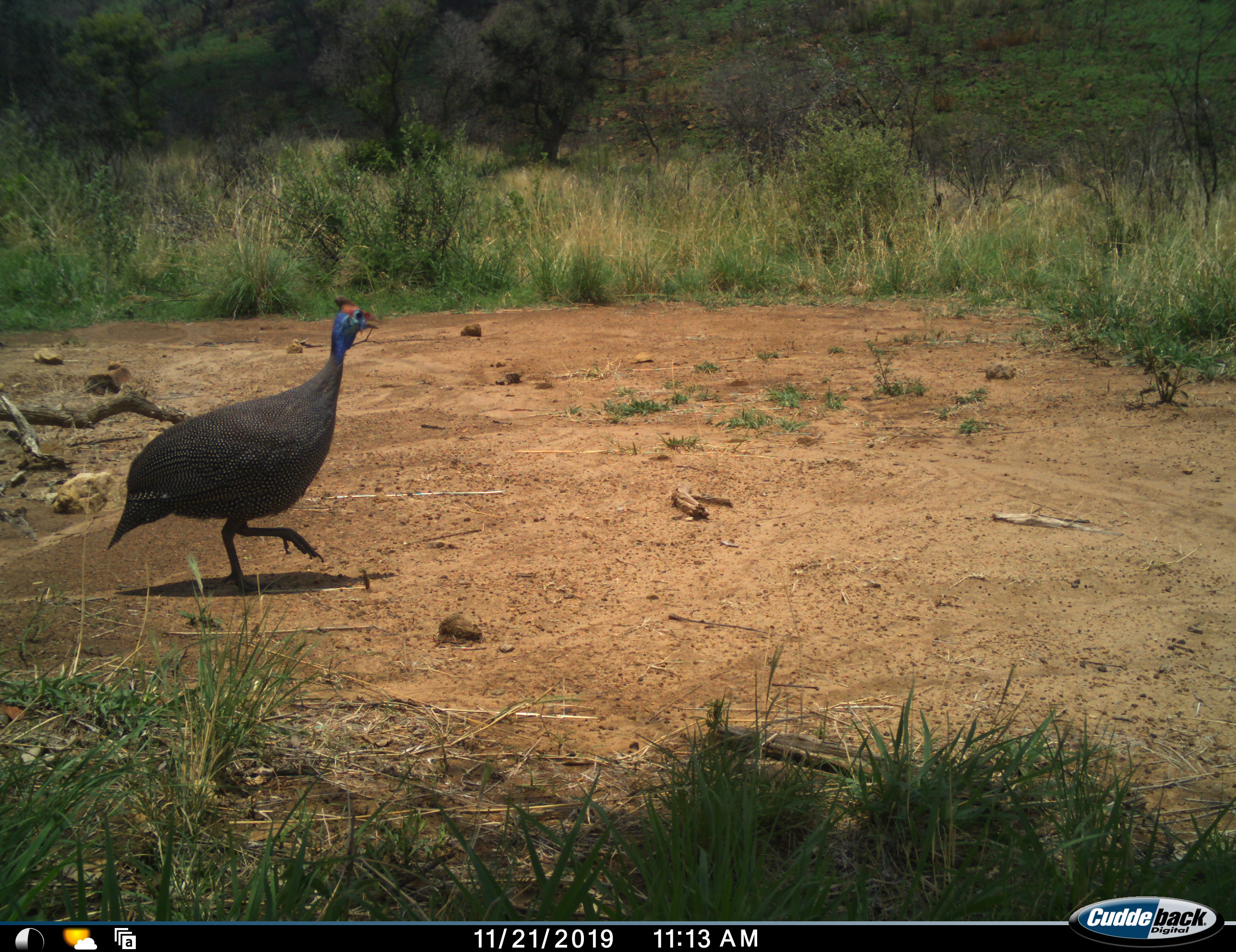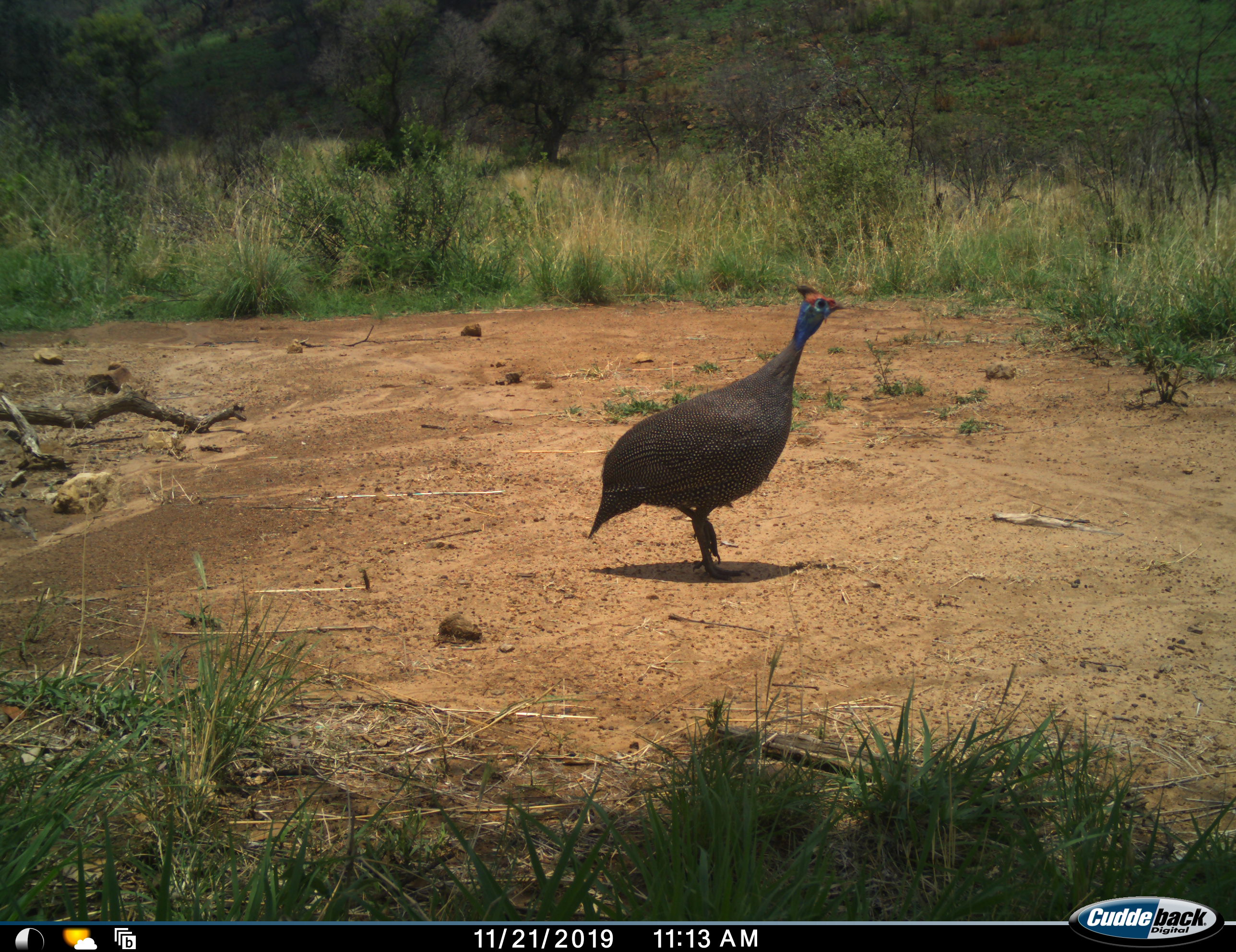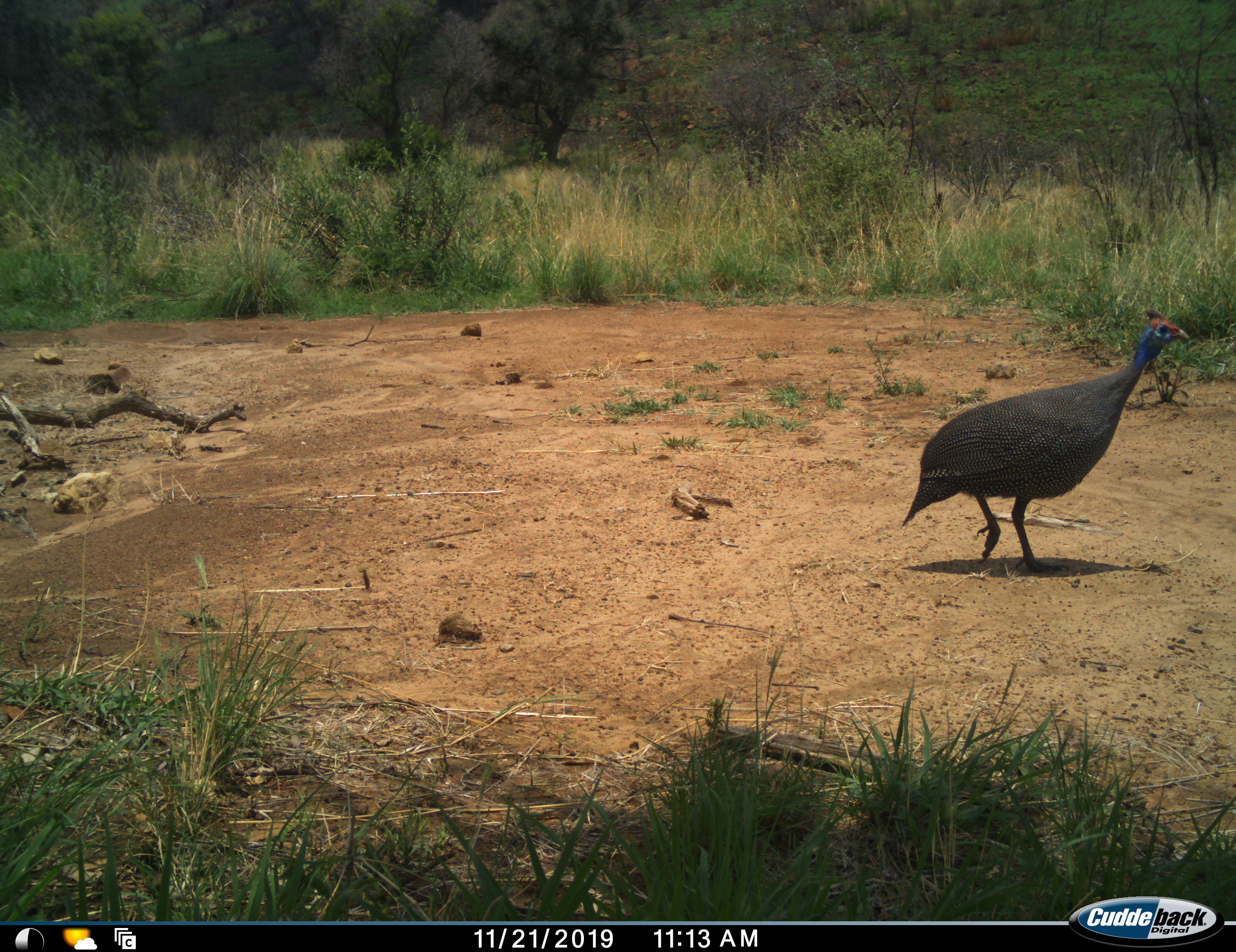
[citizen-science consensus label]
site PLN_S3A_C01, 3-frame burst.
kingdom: Animalia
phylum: Chordata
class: Aves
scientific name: Aves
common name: bird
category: birdother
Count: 1.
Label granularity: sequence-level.